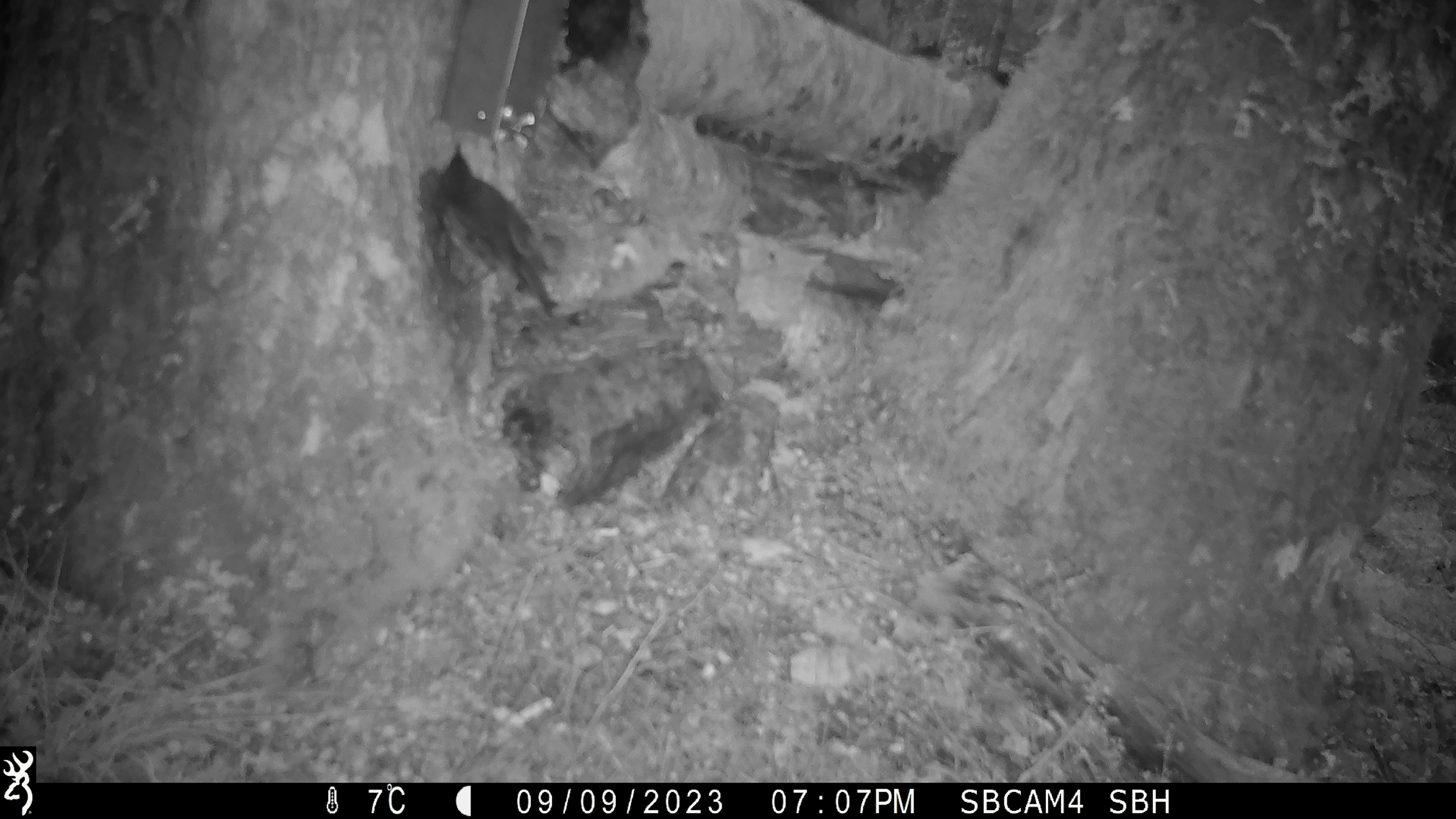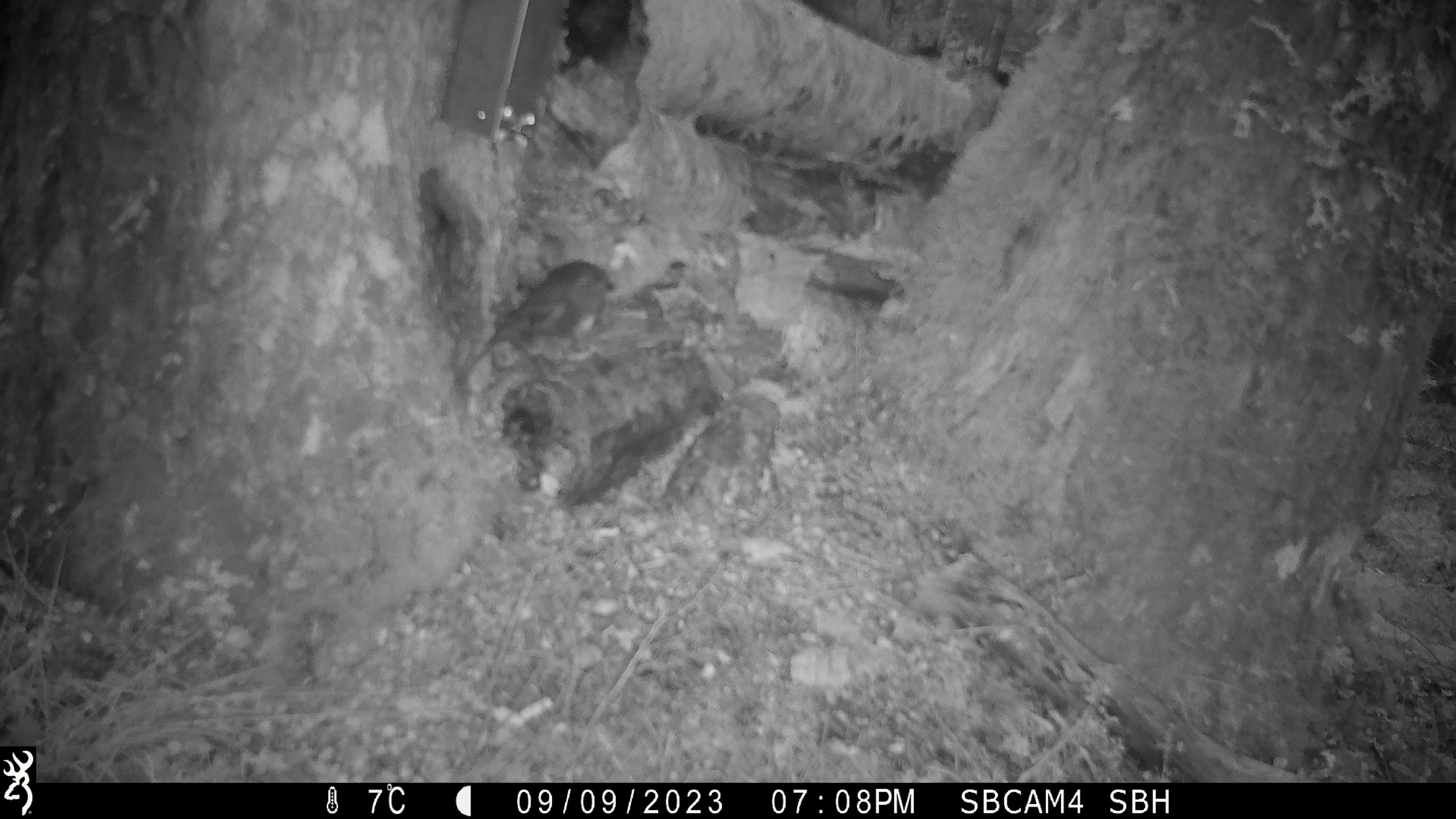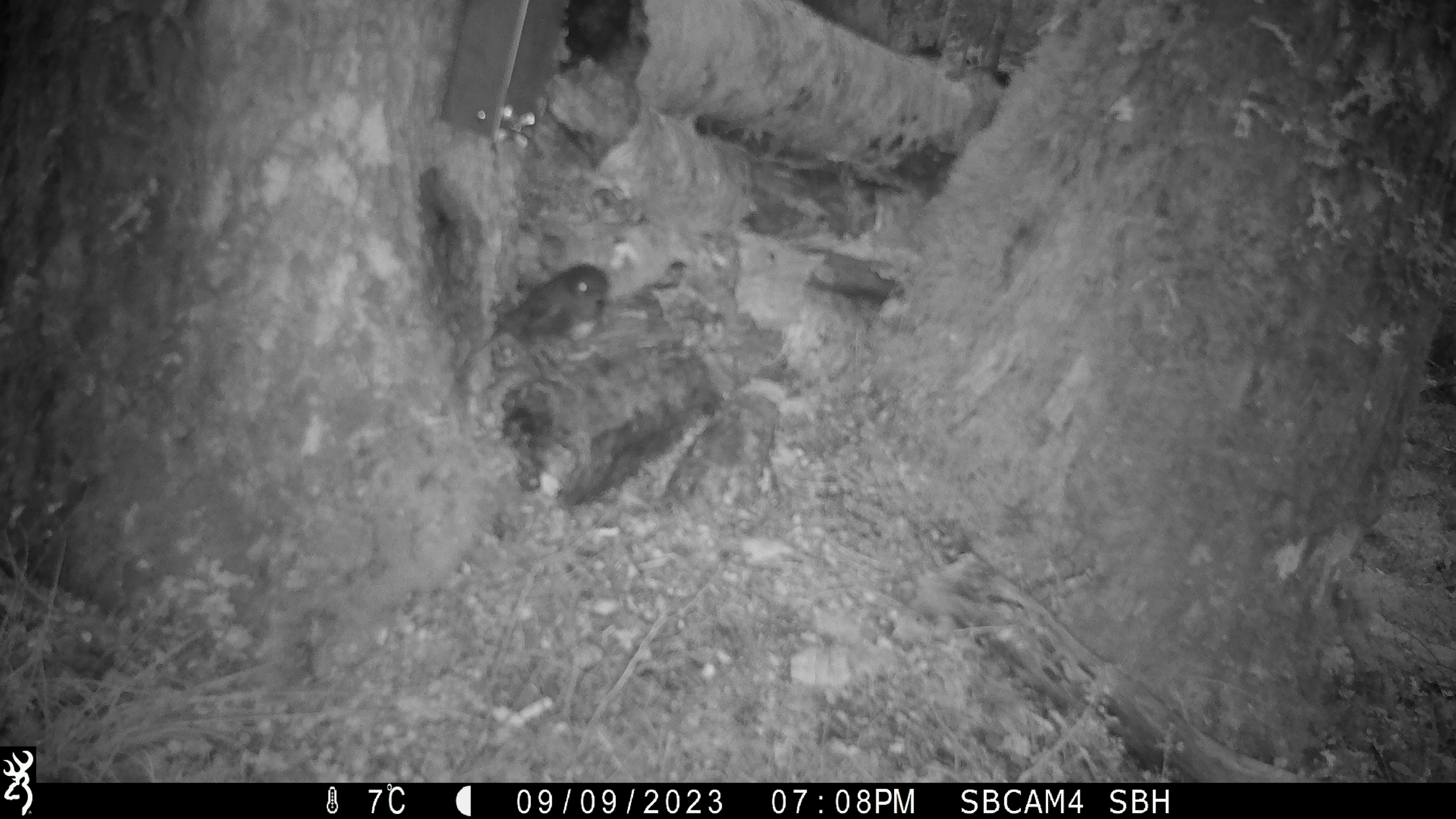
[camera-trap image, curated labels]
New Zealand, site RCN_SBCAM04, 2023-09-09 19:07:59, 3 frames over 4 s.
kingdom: Animalia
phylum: Chordata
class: Aves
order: Passeriformes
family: Petroicidae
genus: Petroica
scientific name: Petroica australis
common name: new zealand robin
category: robin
Robin (new zealand robin) (Petroica australis).